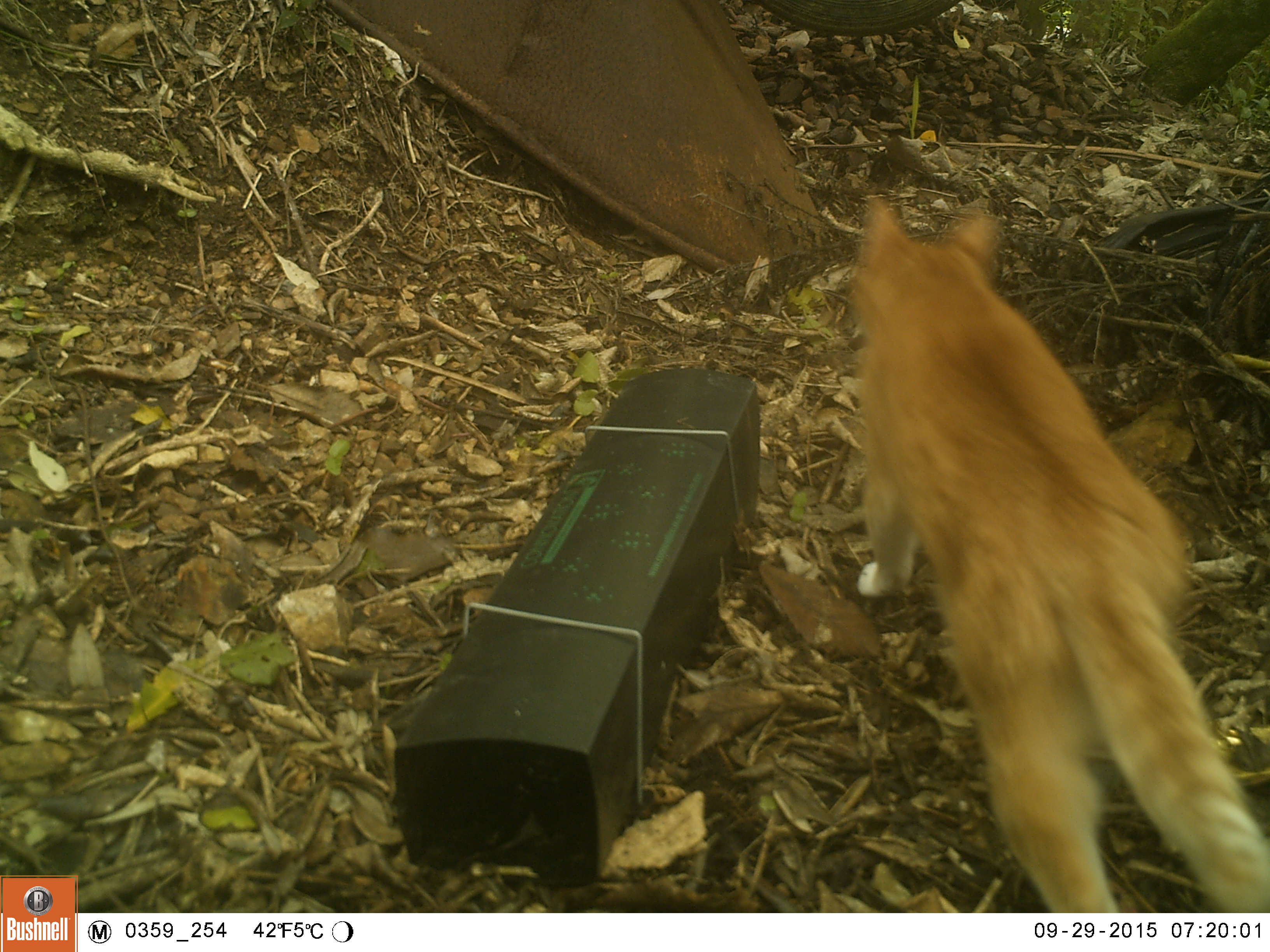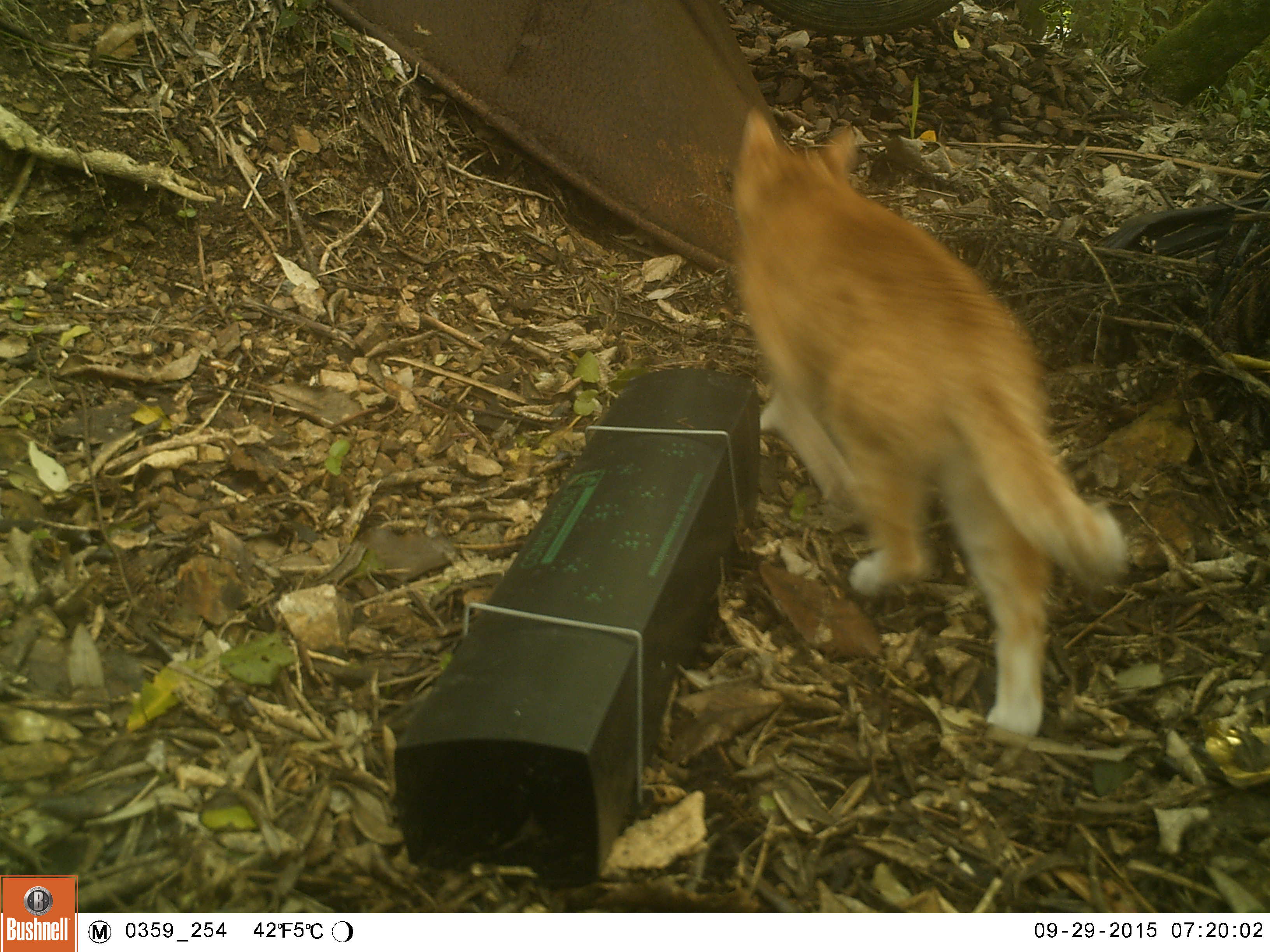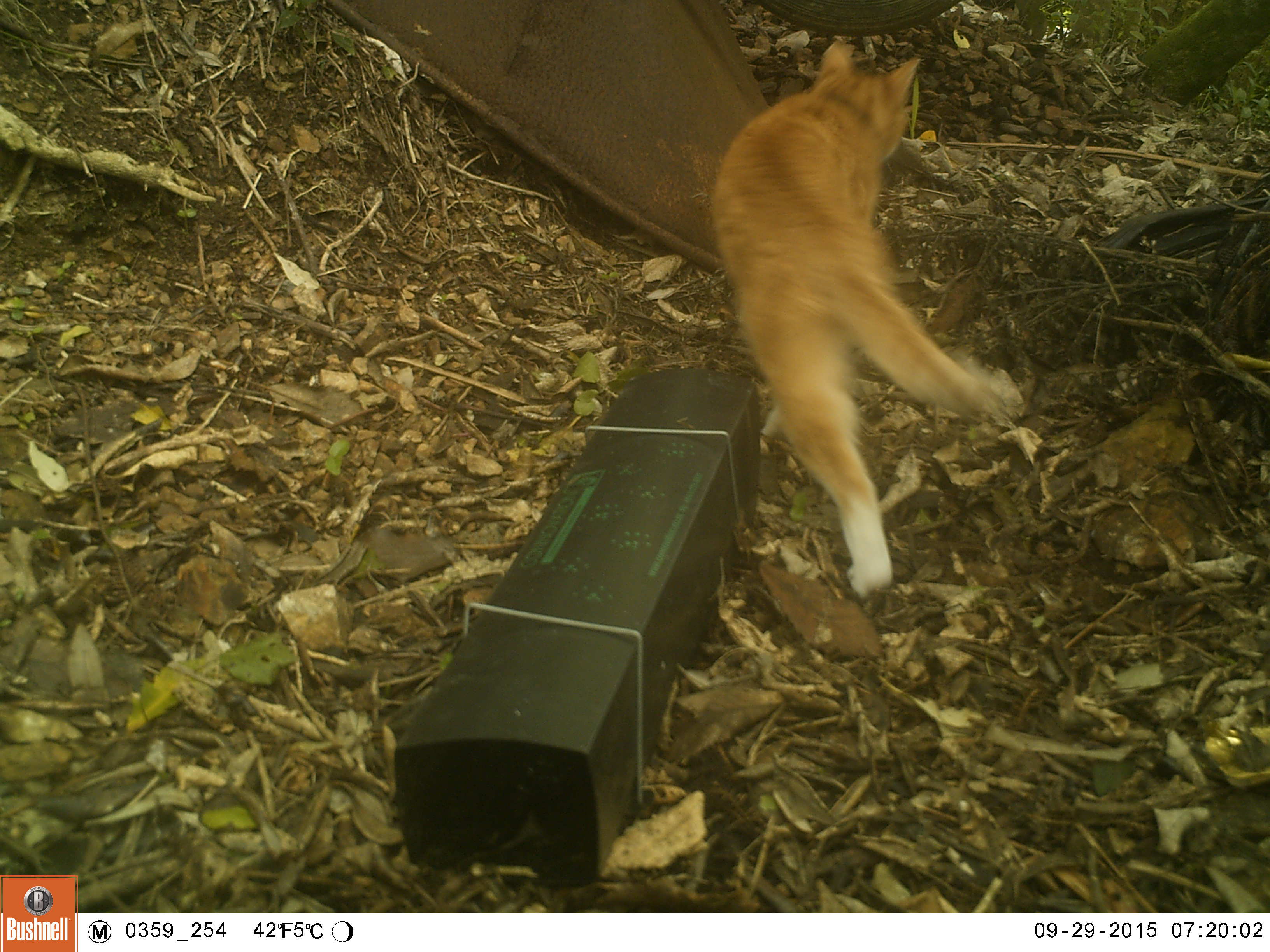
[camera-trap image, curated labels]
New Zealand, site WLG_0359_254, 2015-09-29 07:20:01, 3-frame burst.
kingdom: Animalia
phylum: Chordata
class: Mammalia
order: Carnivora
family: Felidae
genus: Felis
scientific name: Felis catus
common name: domestic cat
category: cat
Cat (domestic cat) (Felis catus).